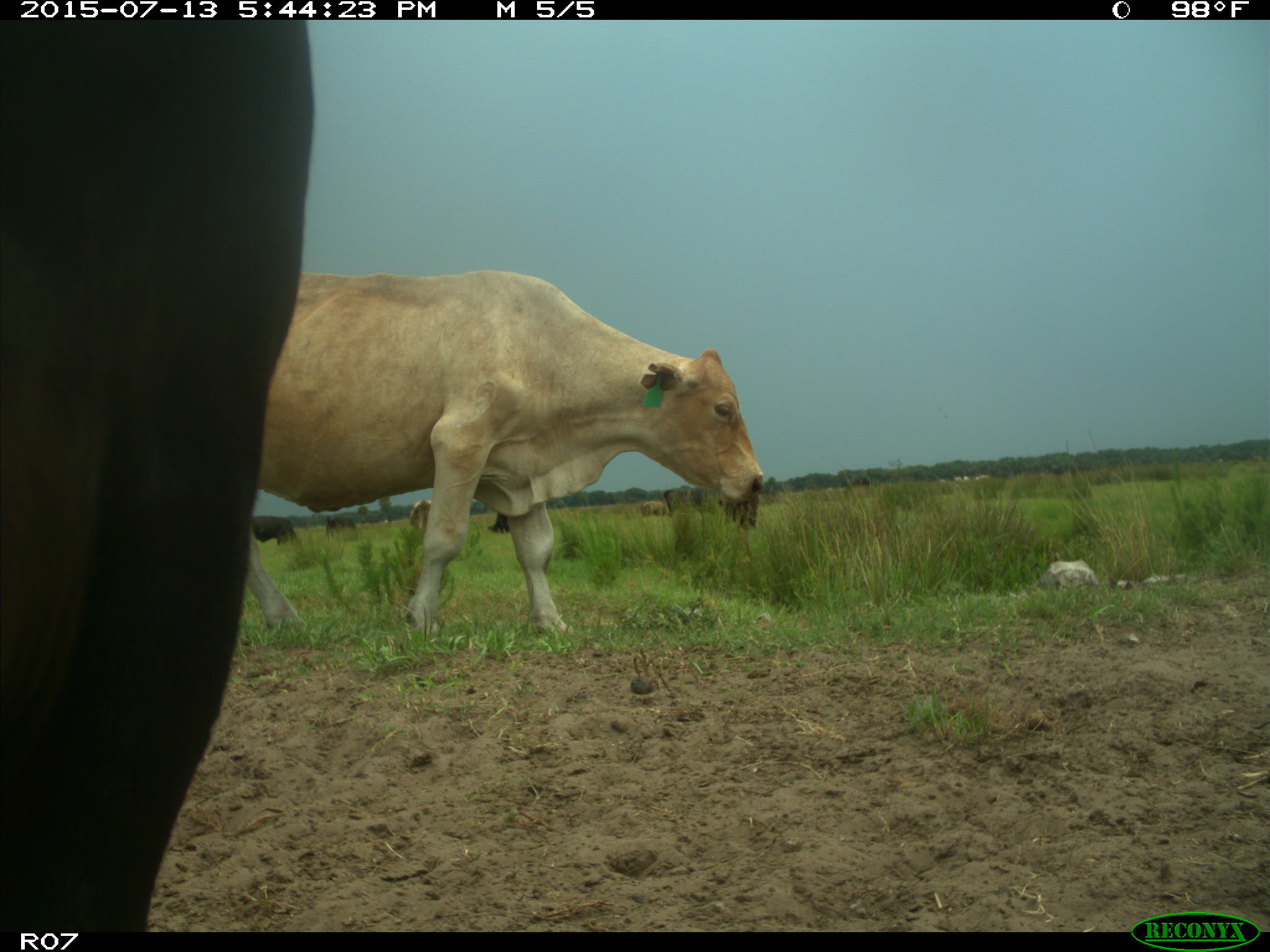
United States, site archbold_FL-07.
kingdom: Animalia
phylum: Chordata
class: Mammalia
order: Artiodactyla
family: Bovidae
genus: Bos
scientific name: Bos taurus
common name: domestic cow